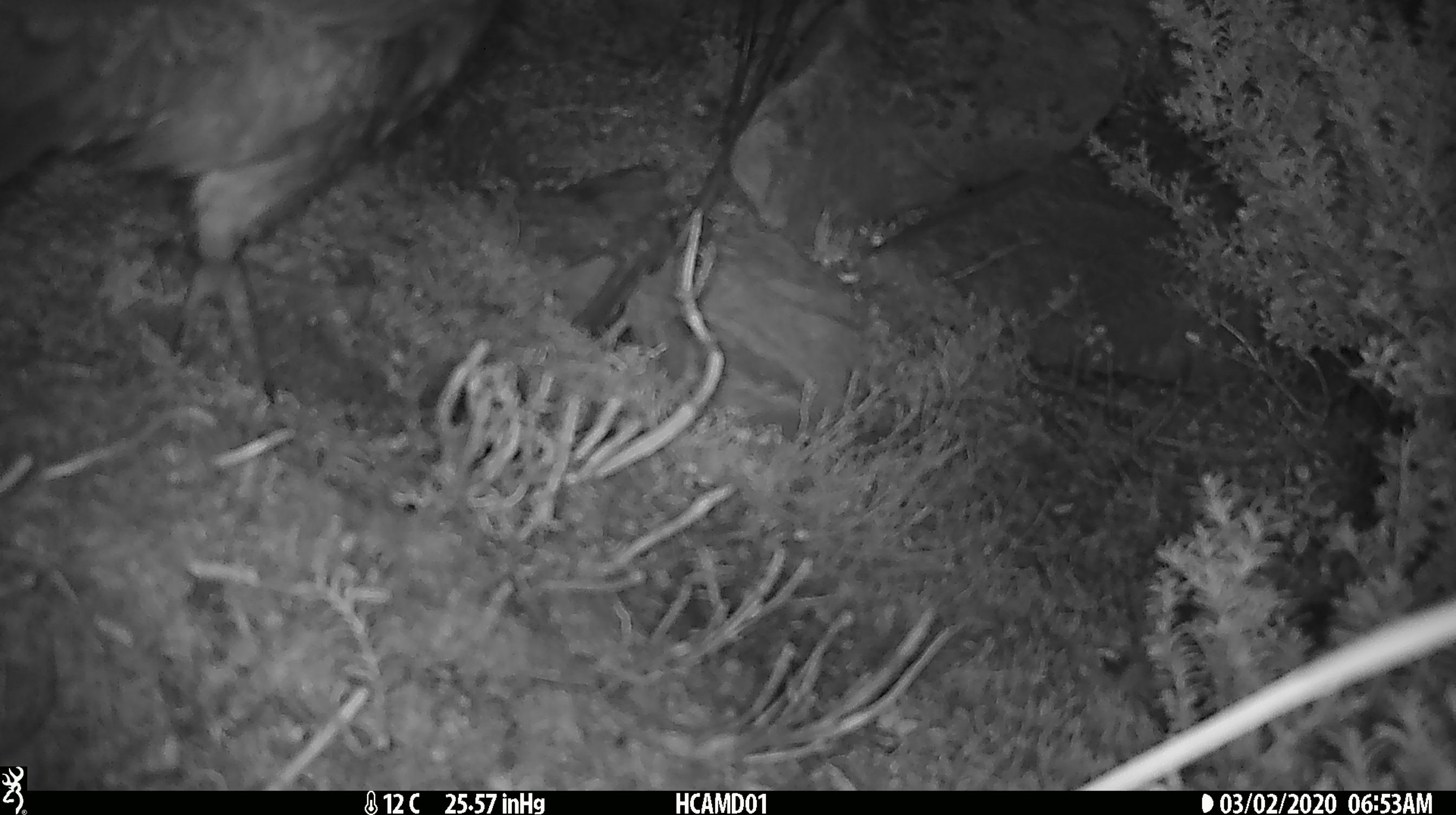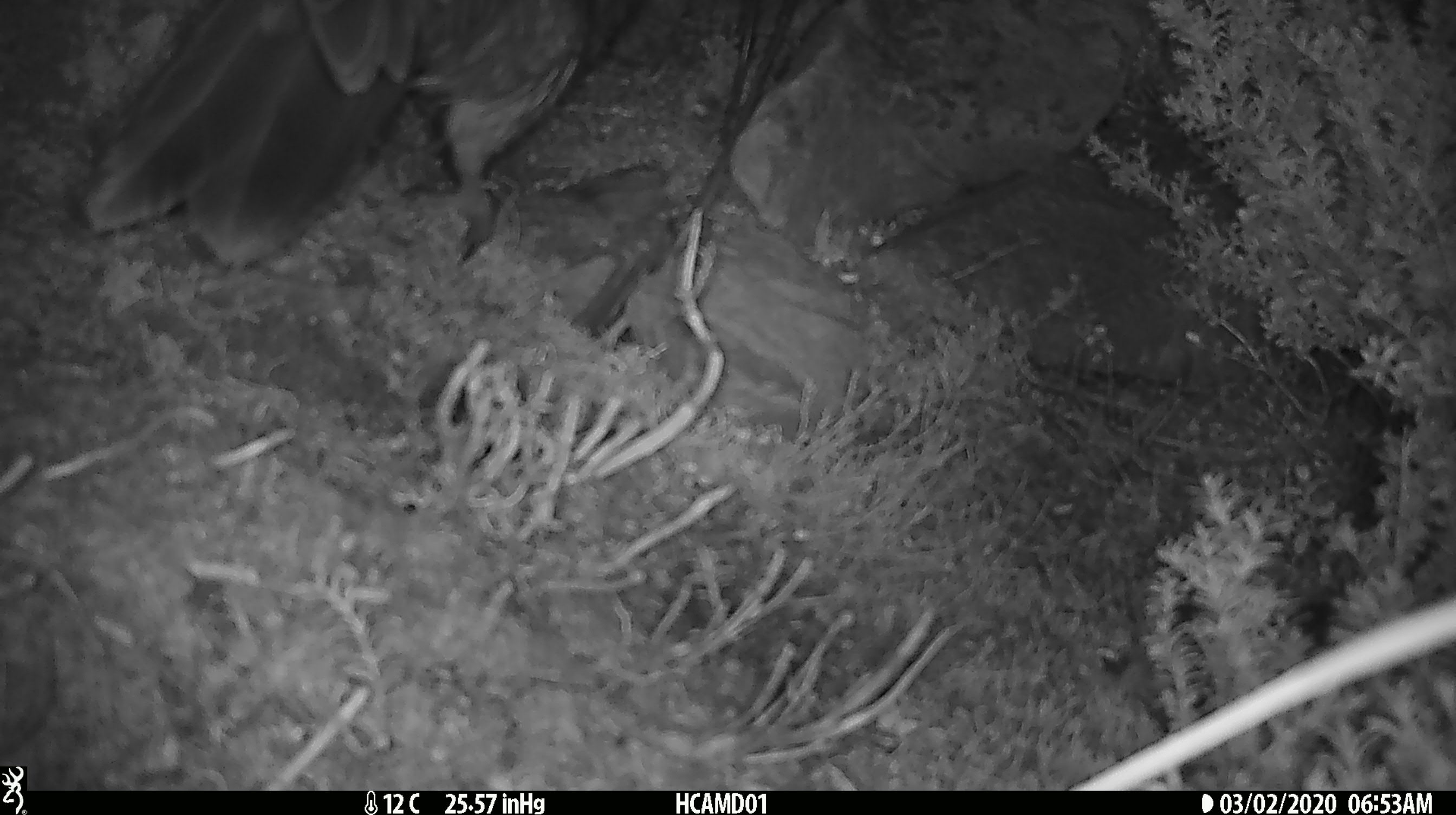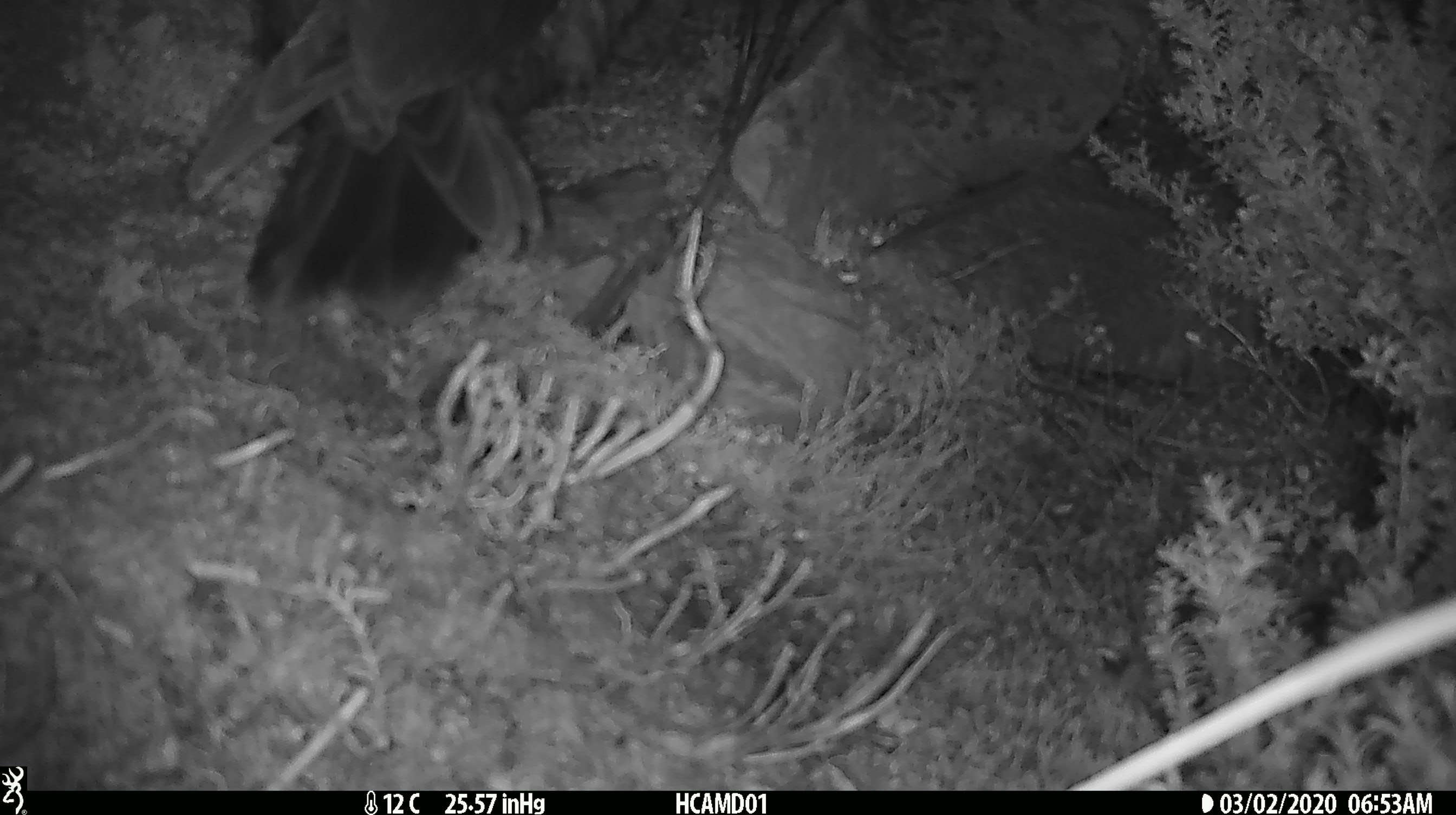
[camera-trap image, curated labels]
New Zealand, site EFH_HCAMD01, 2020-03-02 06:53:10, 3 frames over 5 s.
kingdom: Animalia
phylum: Chordata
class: Aves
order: Psittaciformes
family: Strigopidae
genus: Nestor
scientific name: Nestor notabilis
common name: kea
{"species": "kea (Nestor notabilis)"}